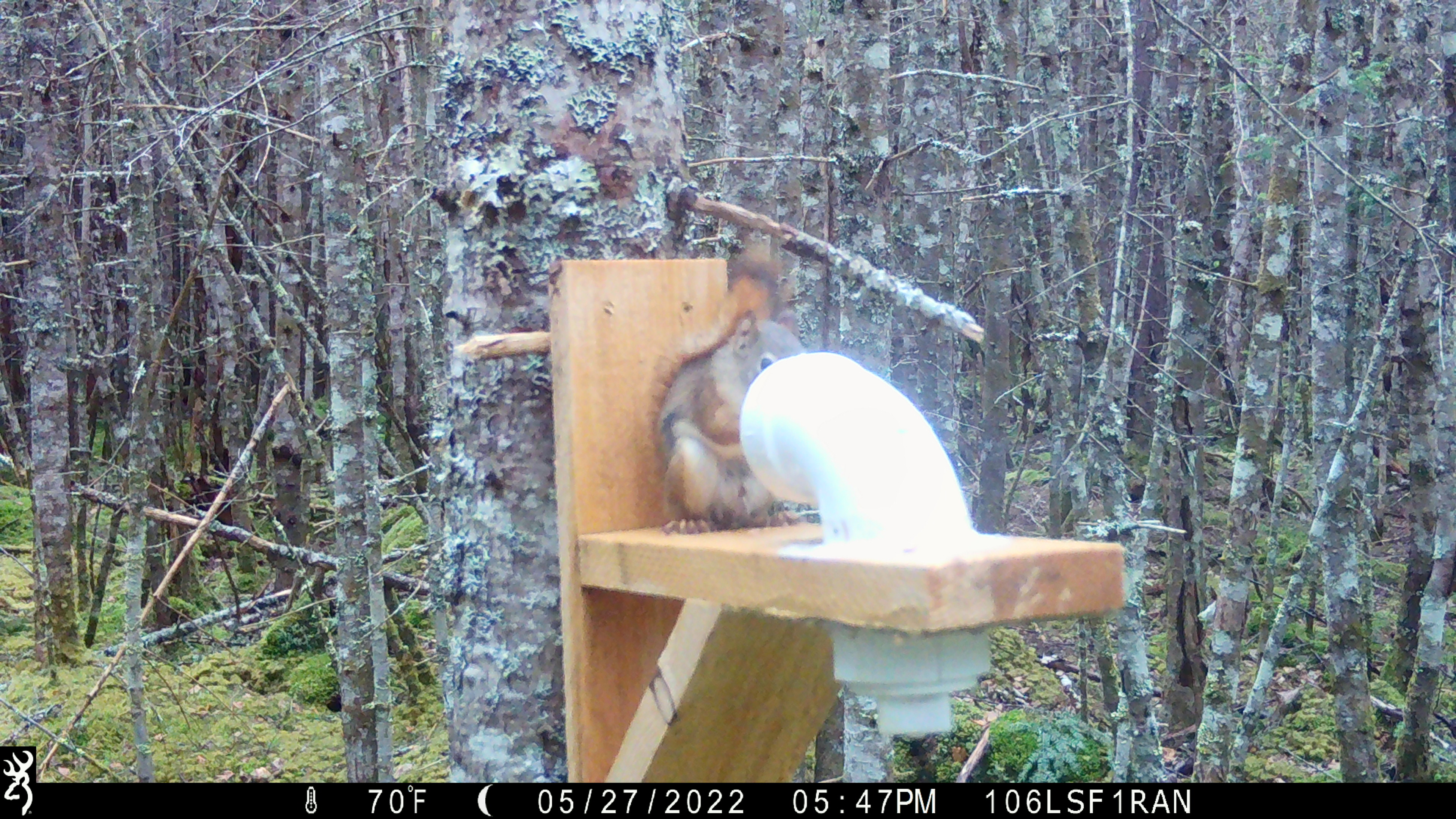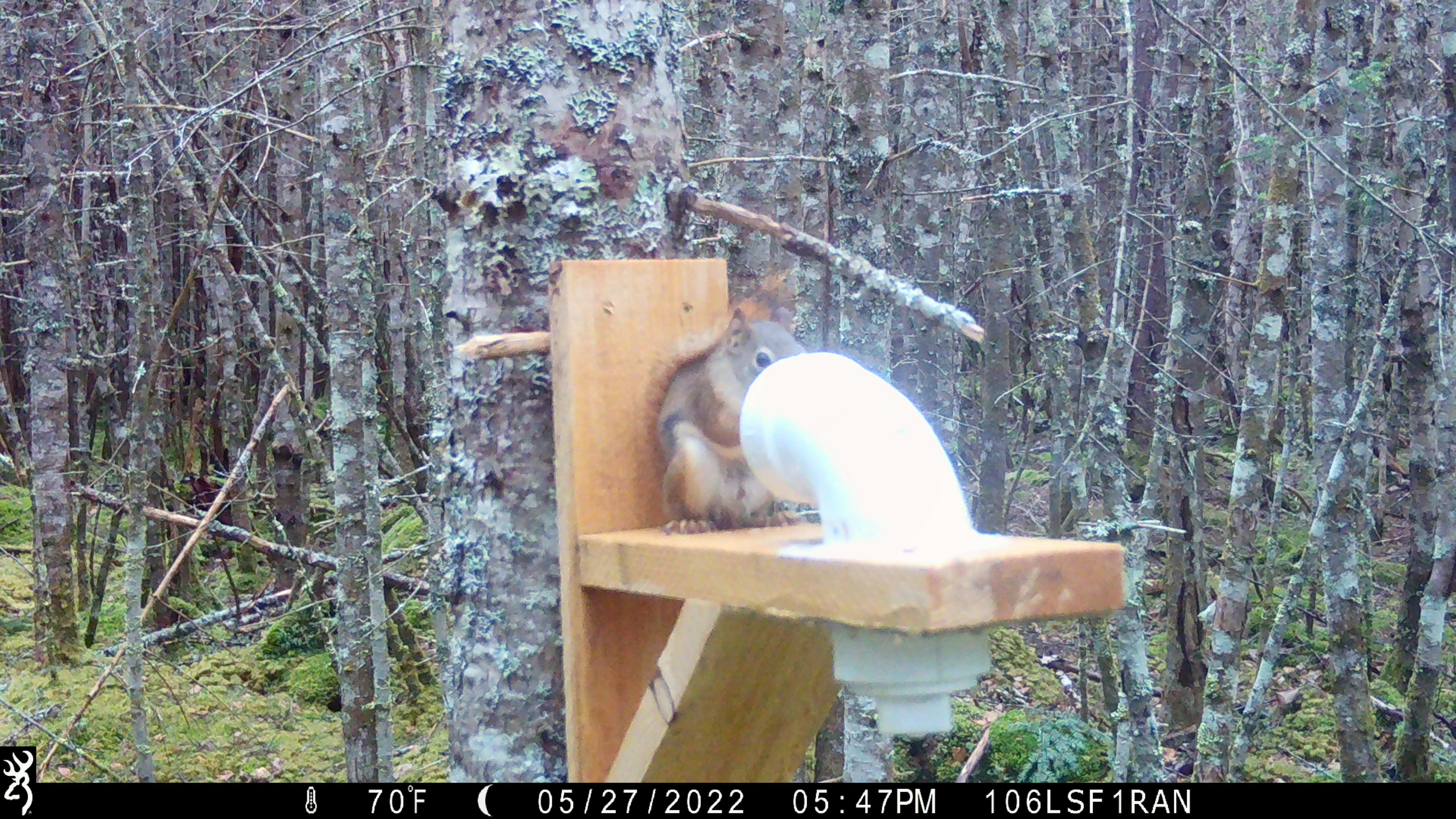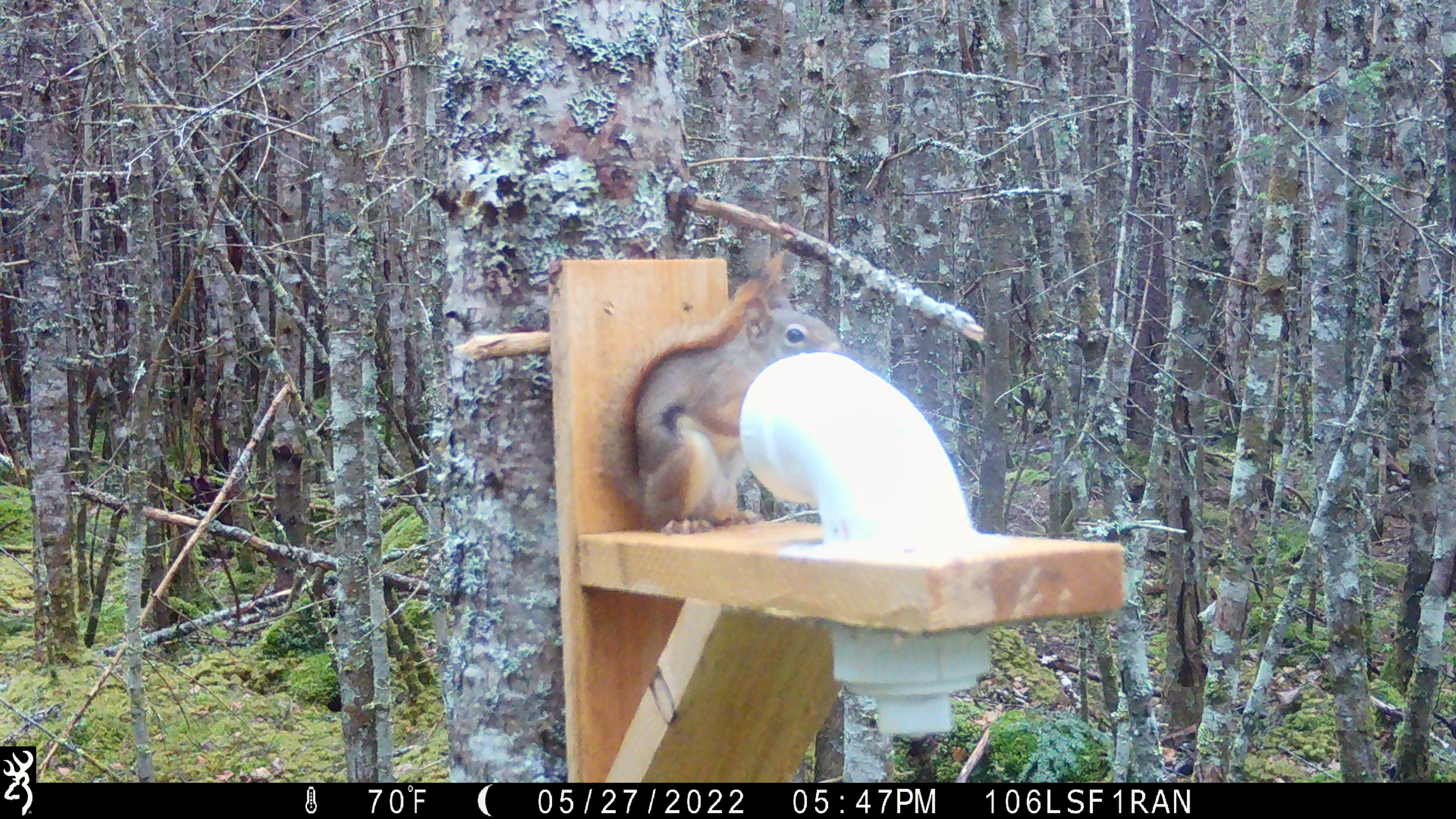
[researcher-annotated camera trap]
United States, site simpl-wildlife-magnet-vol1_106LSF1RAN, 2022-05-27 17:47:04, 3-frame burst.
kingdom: Animalia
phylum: Chordata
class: Mammalia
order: Rodentia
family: Sciuridae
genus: Tamiasciurus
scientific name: Tamiasciurus hudsonicus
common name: red squirrel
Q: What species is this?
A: Red squirrel (Tamiasciurus hudsonicus).